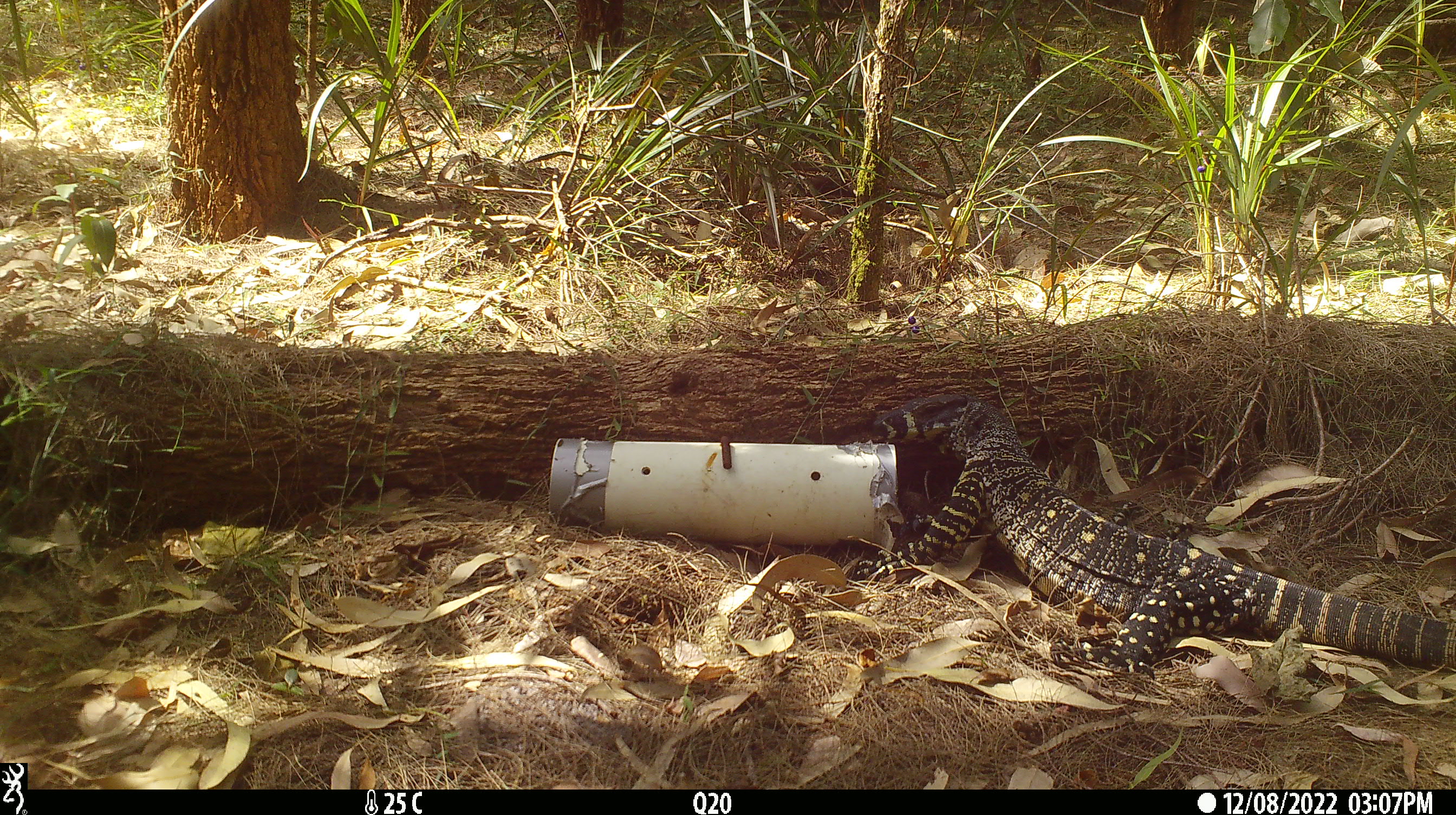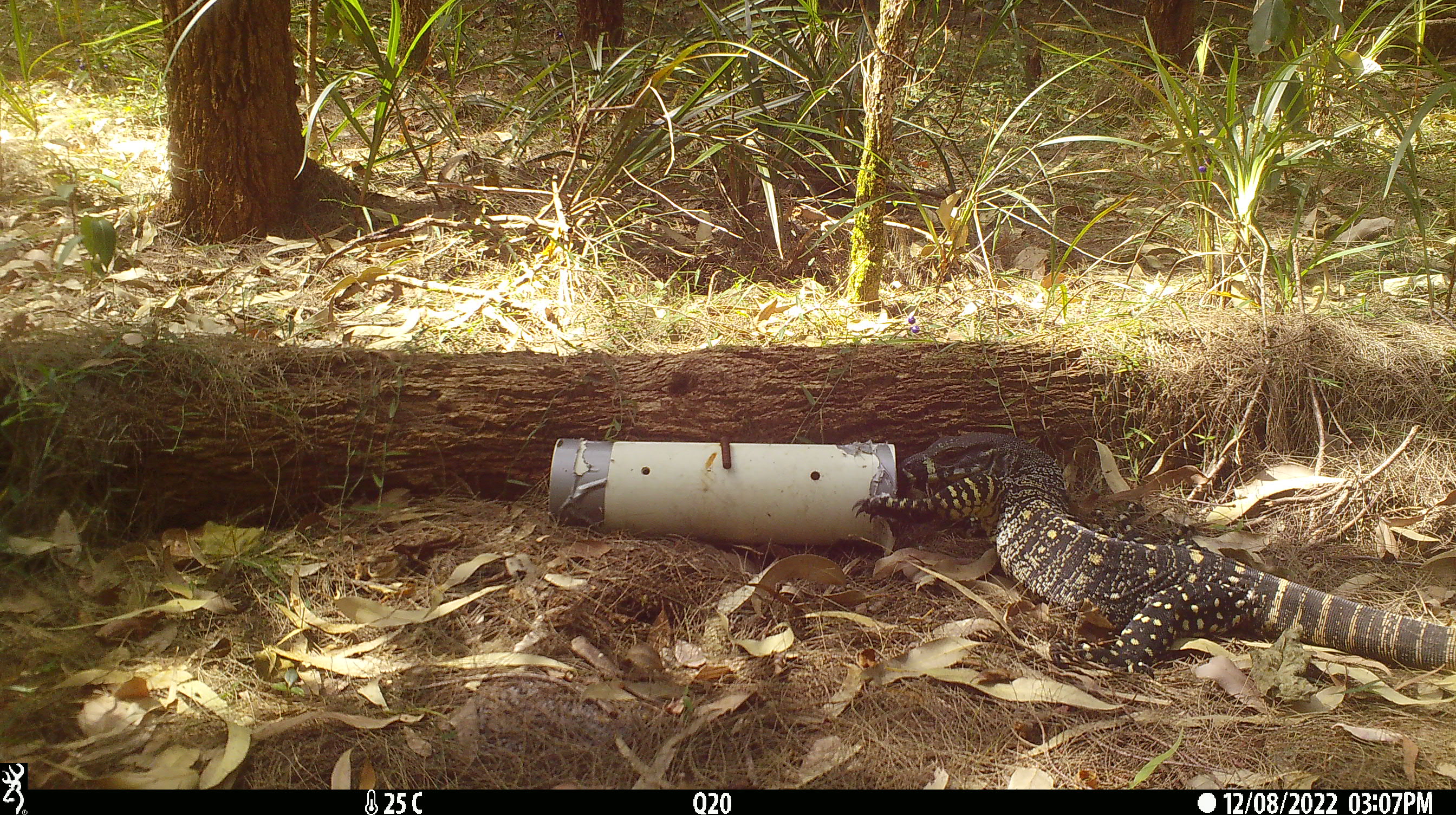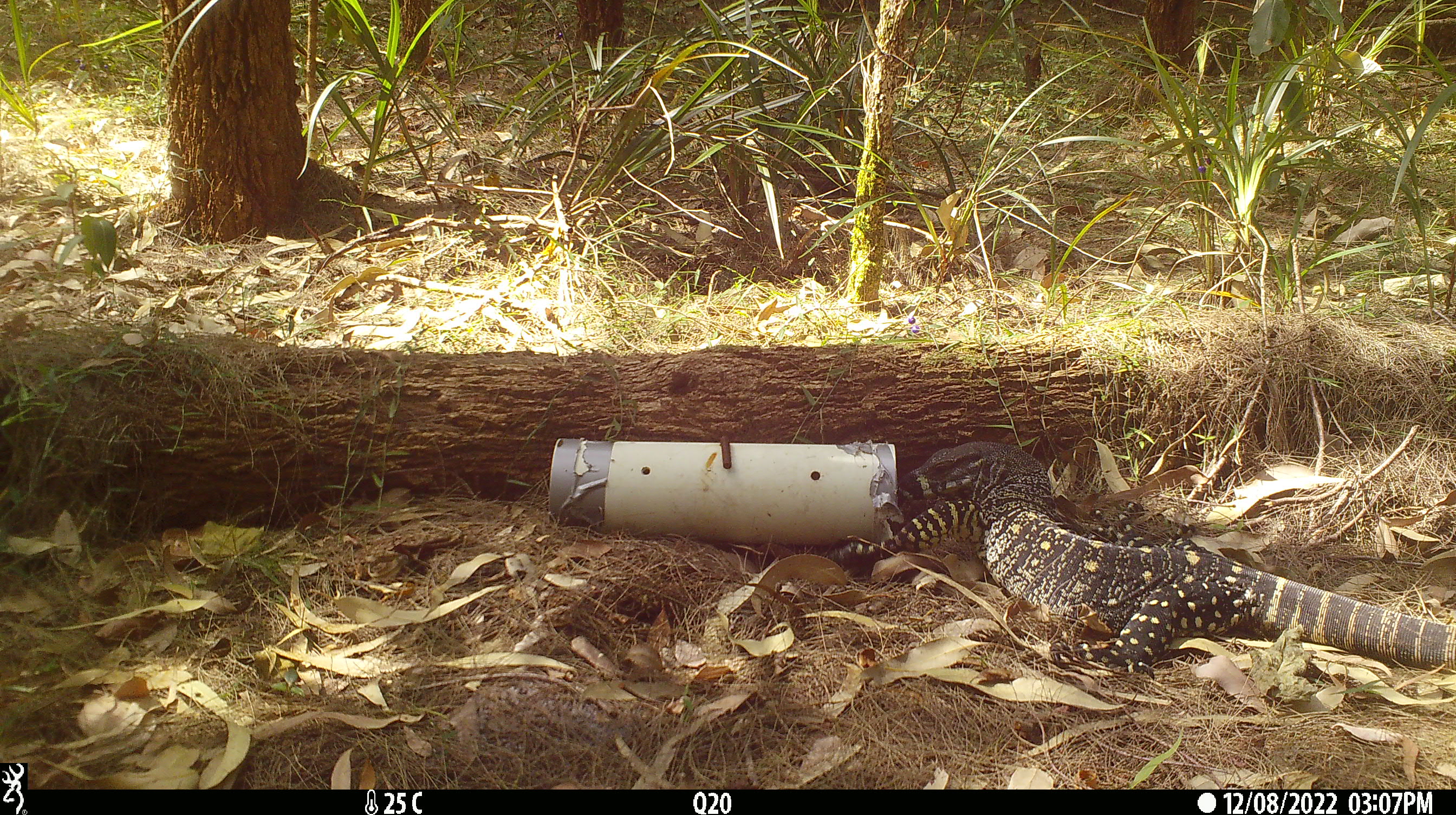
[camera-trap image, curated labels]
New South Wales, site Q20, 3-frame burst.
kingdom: Animalia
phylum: Chordata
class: Reptilia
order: Squamata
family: Varanidae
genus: Varanus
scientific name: Varanus varius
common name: lace monitor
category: goanna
Goanna (lace monitor) (Varanus varius).